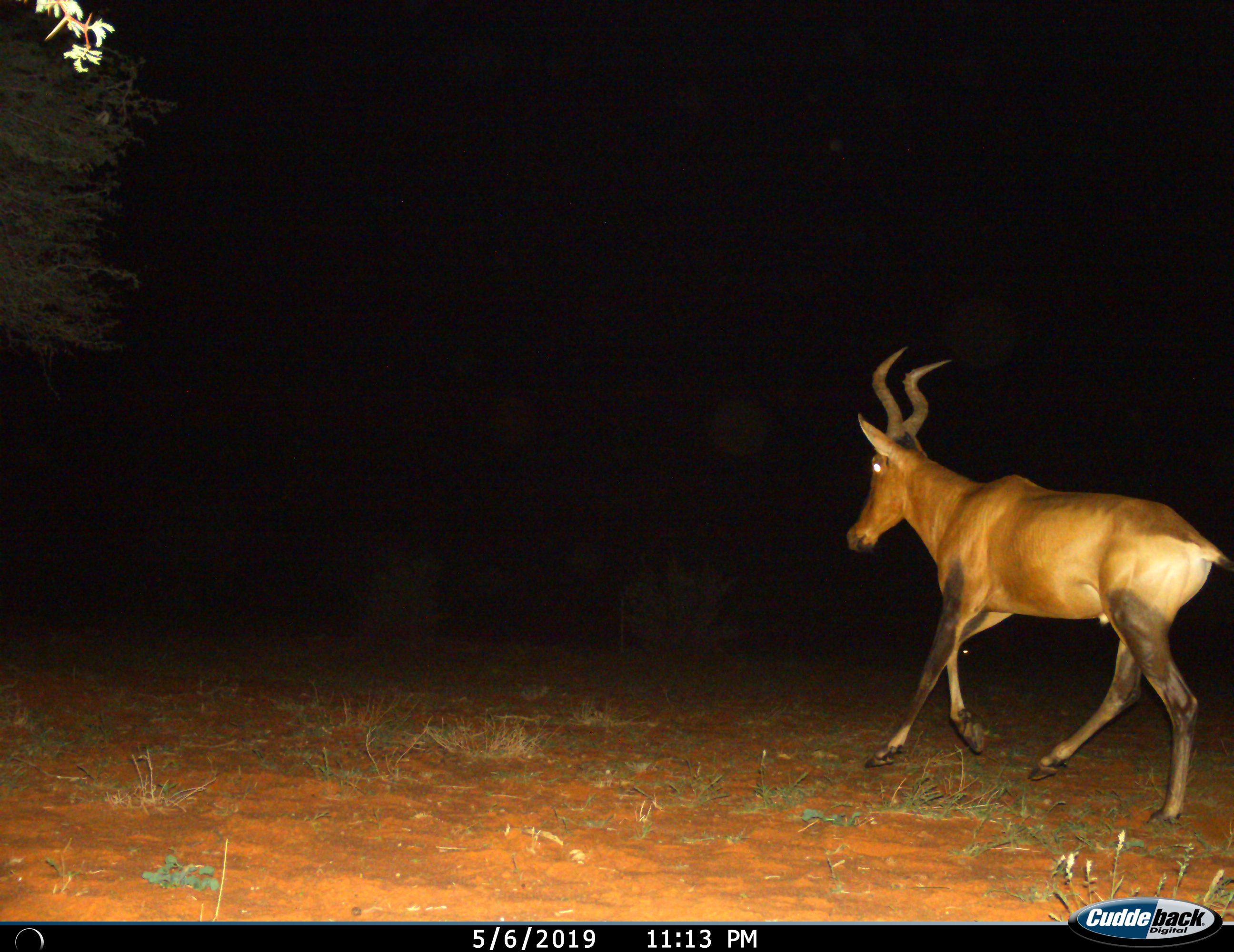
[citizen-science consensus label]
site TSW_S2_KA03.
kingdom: Animalia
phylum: Chordata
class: Mammalia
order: Artiodactyla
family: Bovidae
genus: Alcelaphus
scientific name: Alcelaphus buselaphus caama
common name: red hartebeest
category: hartebeestred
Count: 1.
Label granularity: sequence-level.